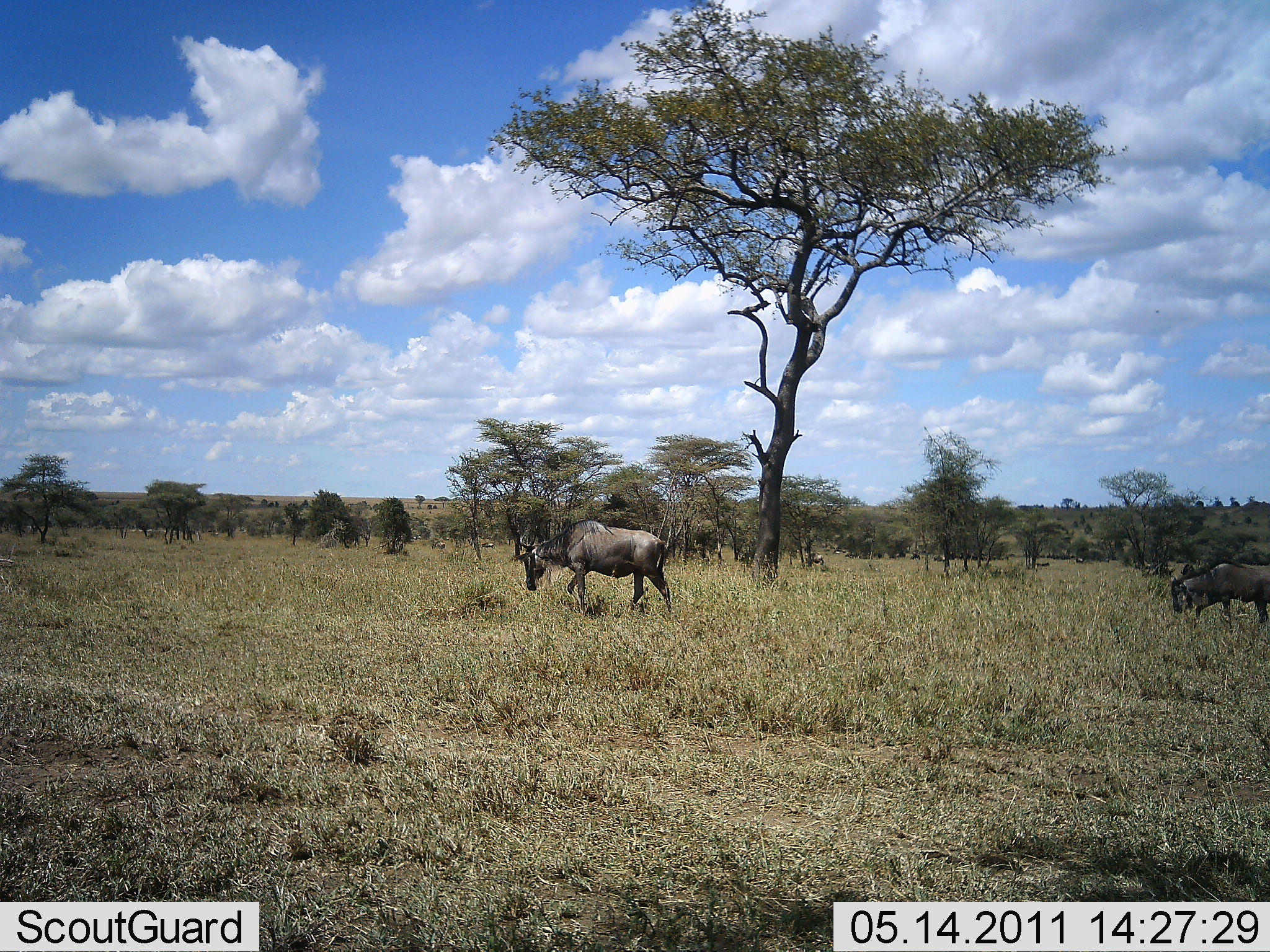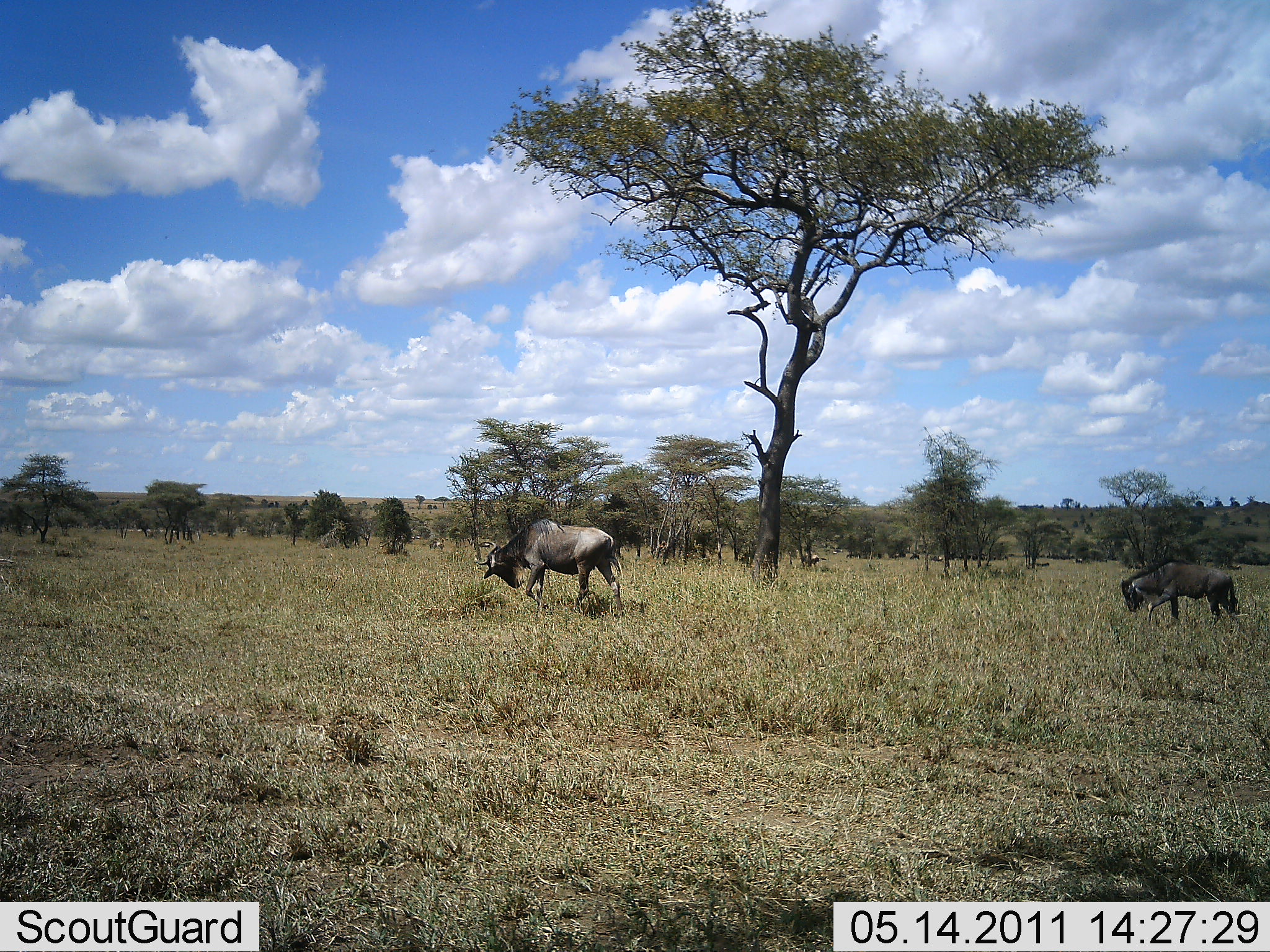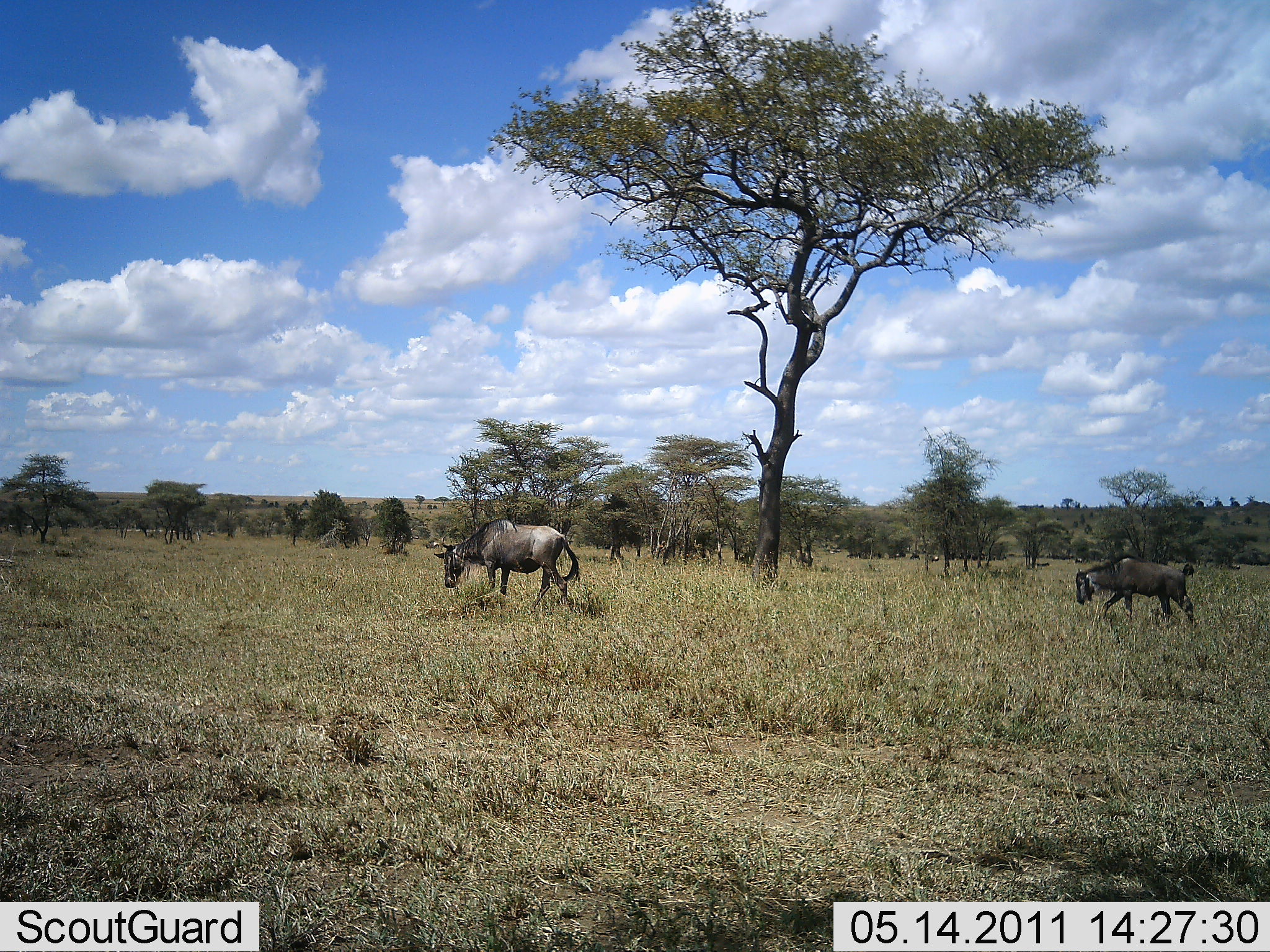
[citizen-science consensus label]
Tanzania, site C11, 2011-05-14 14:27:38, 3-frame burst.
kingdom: Animalia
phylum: Chordata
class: Mammalia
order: Artiodactyla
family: Bovidae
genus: Connochaetes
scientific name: Connochaetes taurinus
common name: blue wildebeest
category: wildebeest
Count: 5.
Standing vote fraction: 8%.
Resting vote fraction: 0%.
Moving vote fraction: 92%.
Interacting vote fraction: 8%.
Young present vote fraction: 15%.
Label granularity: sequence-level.